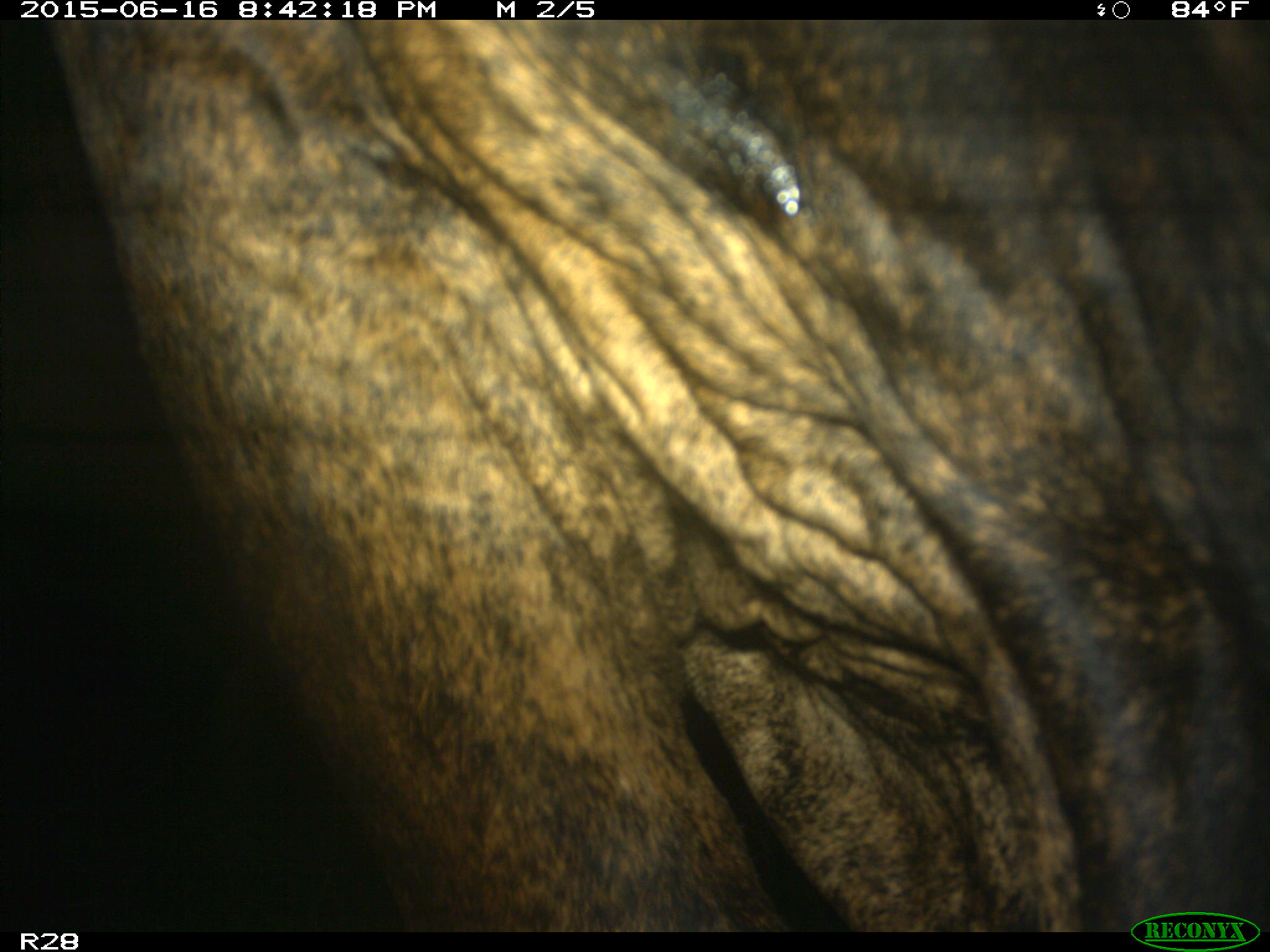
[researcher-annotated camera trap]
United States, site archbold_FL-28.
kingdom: Animalia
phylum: Chordata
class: Mammalia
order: Artiodactyla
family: Bovidae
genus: Bos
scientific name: Bos taurus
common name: domestic cow